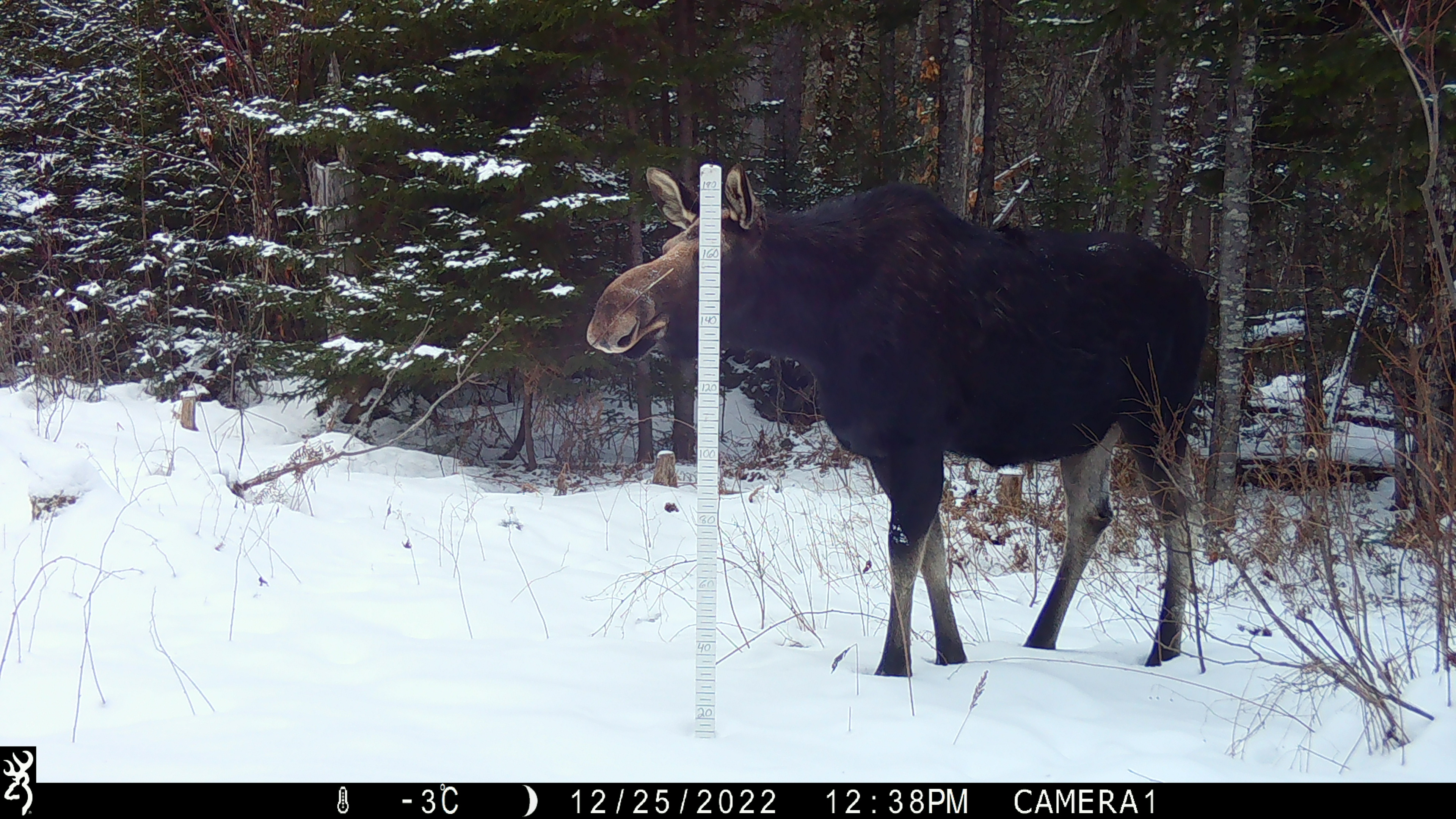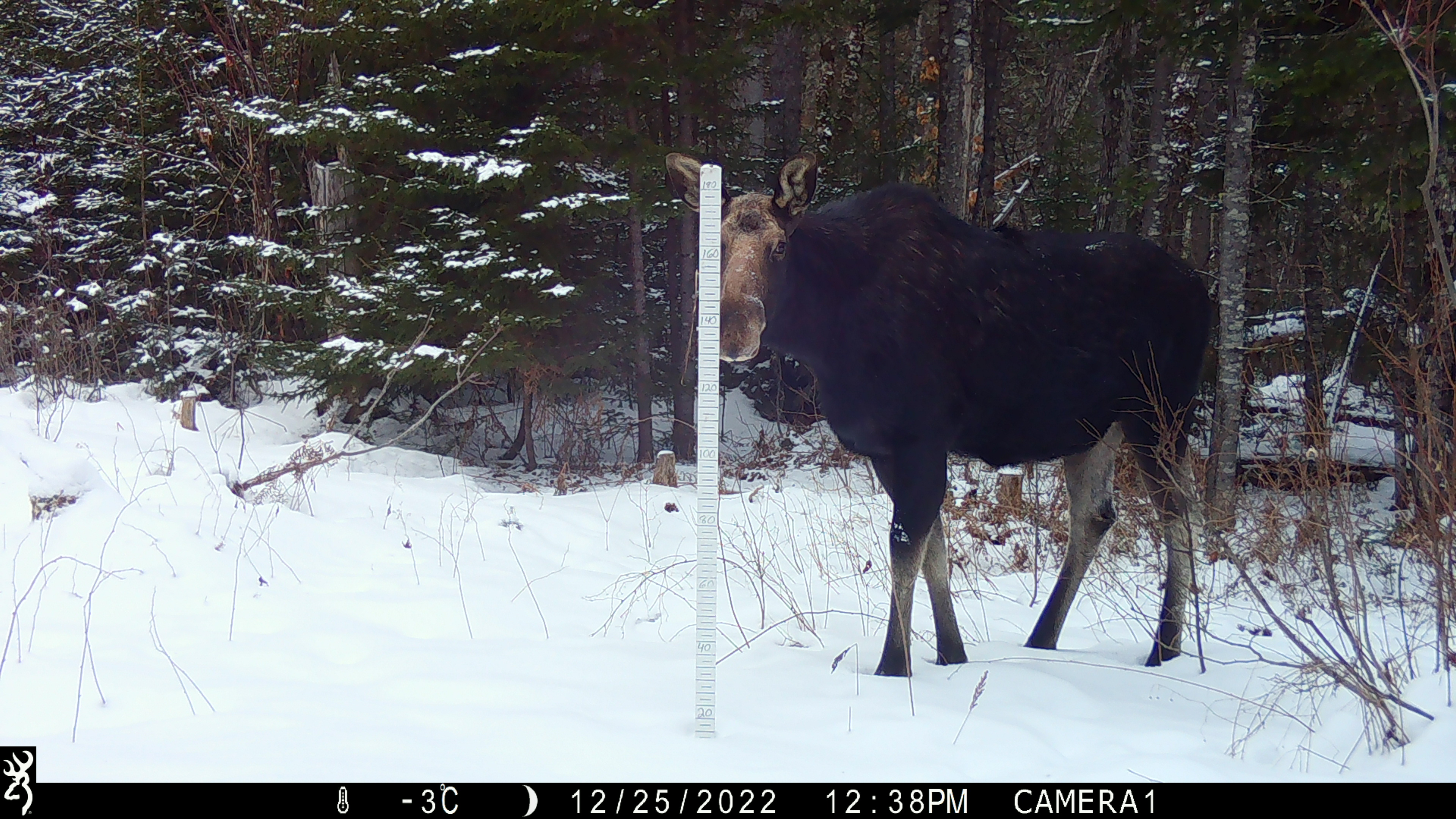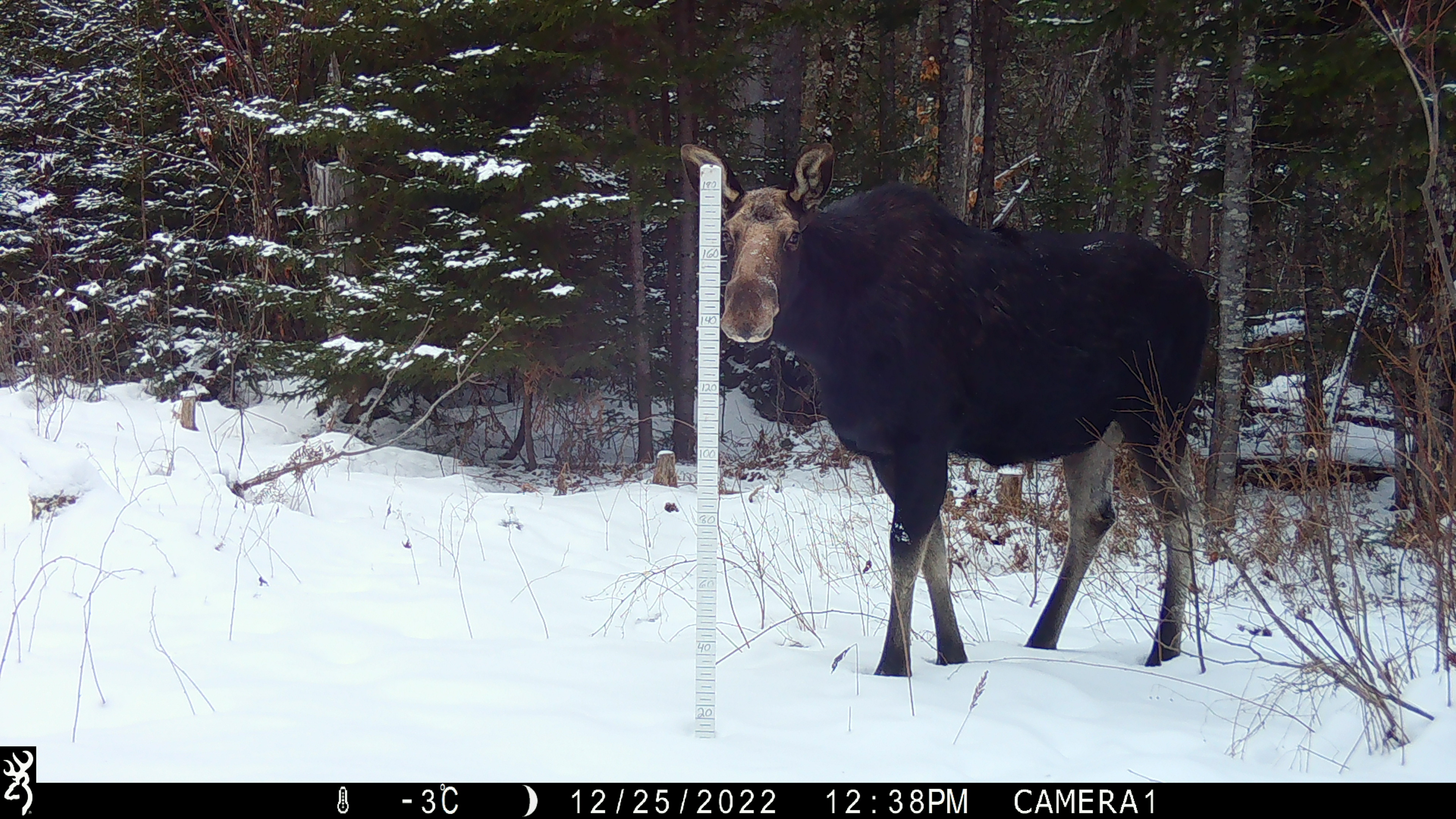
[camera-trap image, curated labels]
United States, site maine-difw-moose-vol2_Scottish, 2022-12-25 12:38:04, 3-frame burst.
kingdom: Animalia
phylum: Chordata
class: Mammalia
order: Artiodactyla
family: Cervidae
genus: Alces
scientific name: Alces alces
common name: moose